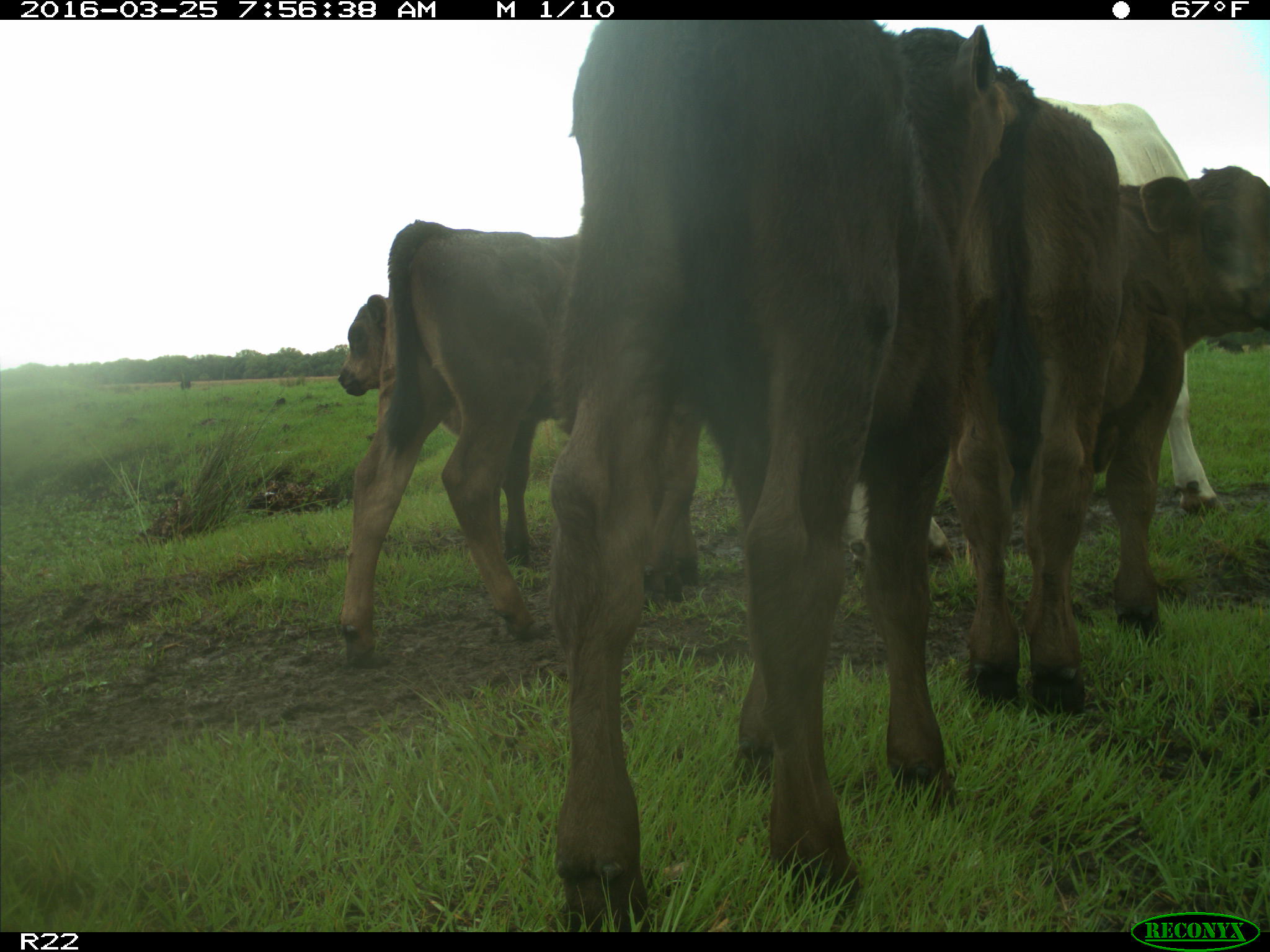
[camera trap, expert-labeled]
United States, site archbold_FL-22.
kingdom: Animalia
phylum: Chordata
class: Mammalia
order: Artiodactyla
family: Bovidae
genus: Bos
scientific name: Bos taurus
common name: domestic cow